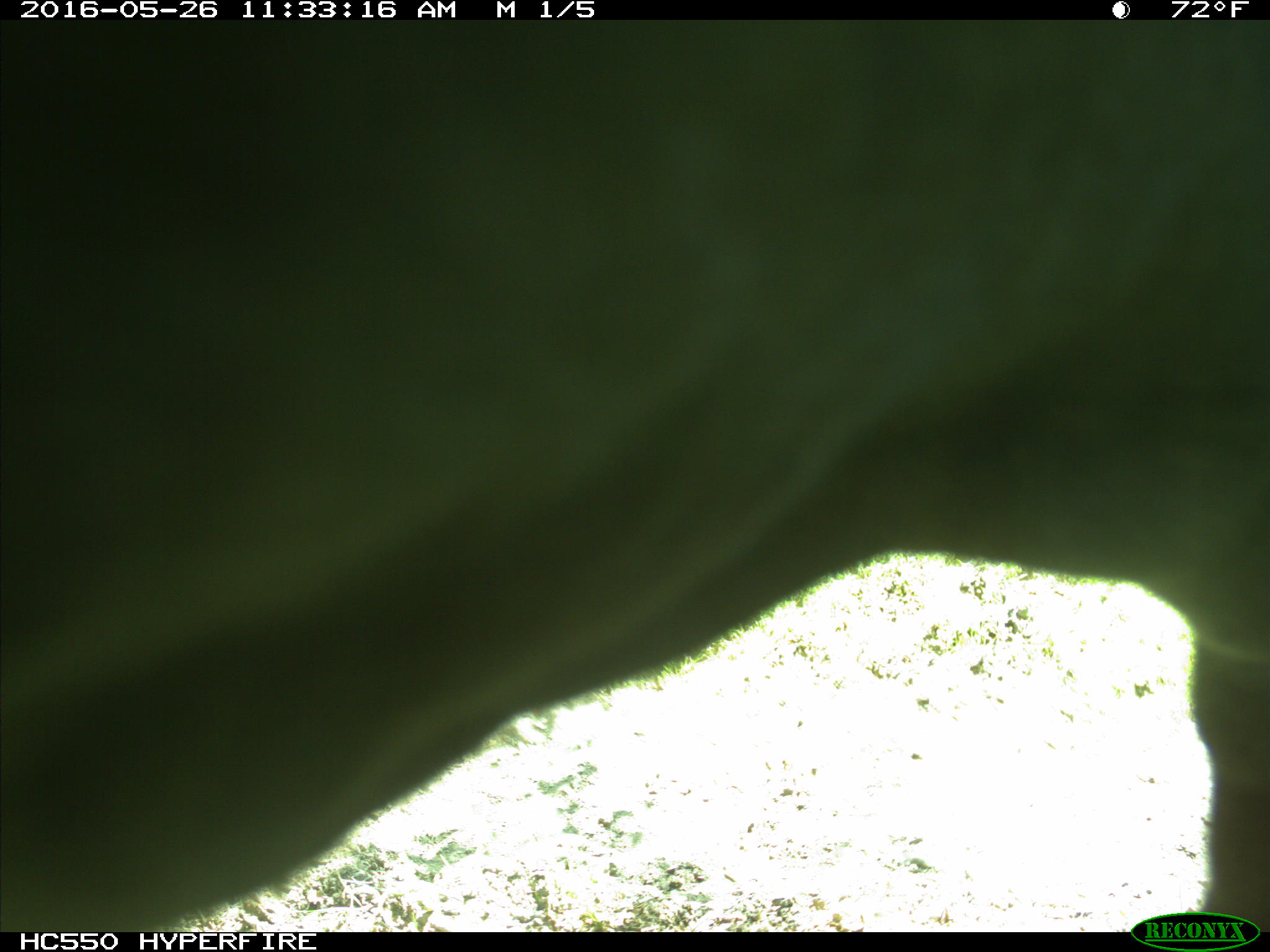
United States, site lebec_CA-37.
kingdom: Animalia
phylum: Chordata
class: Mammalia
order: Artiodactyla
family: Bovidae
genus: Bos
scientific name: Bos taurus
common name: domestic cow